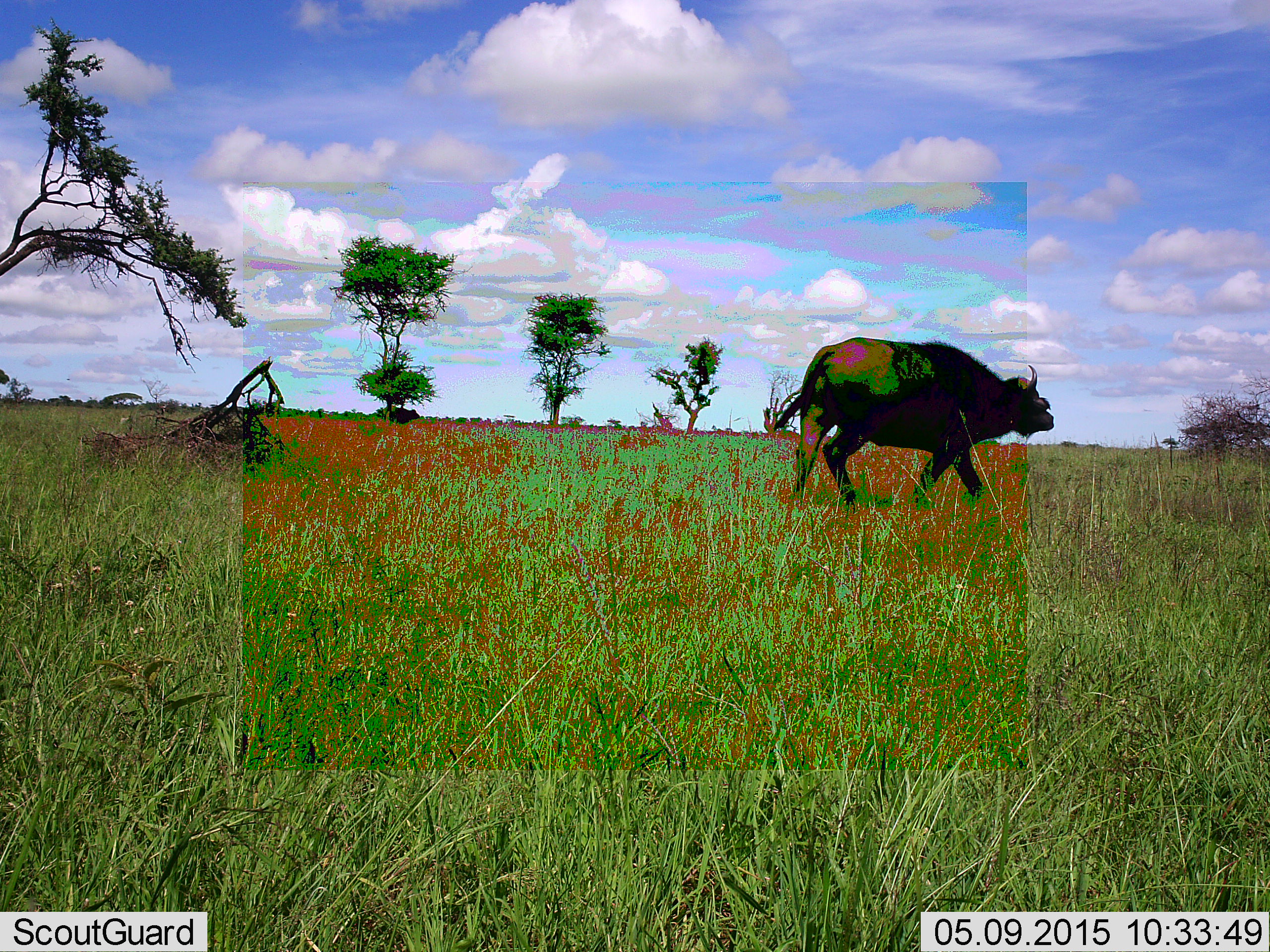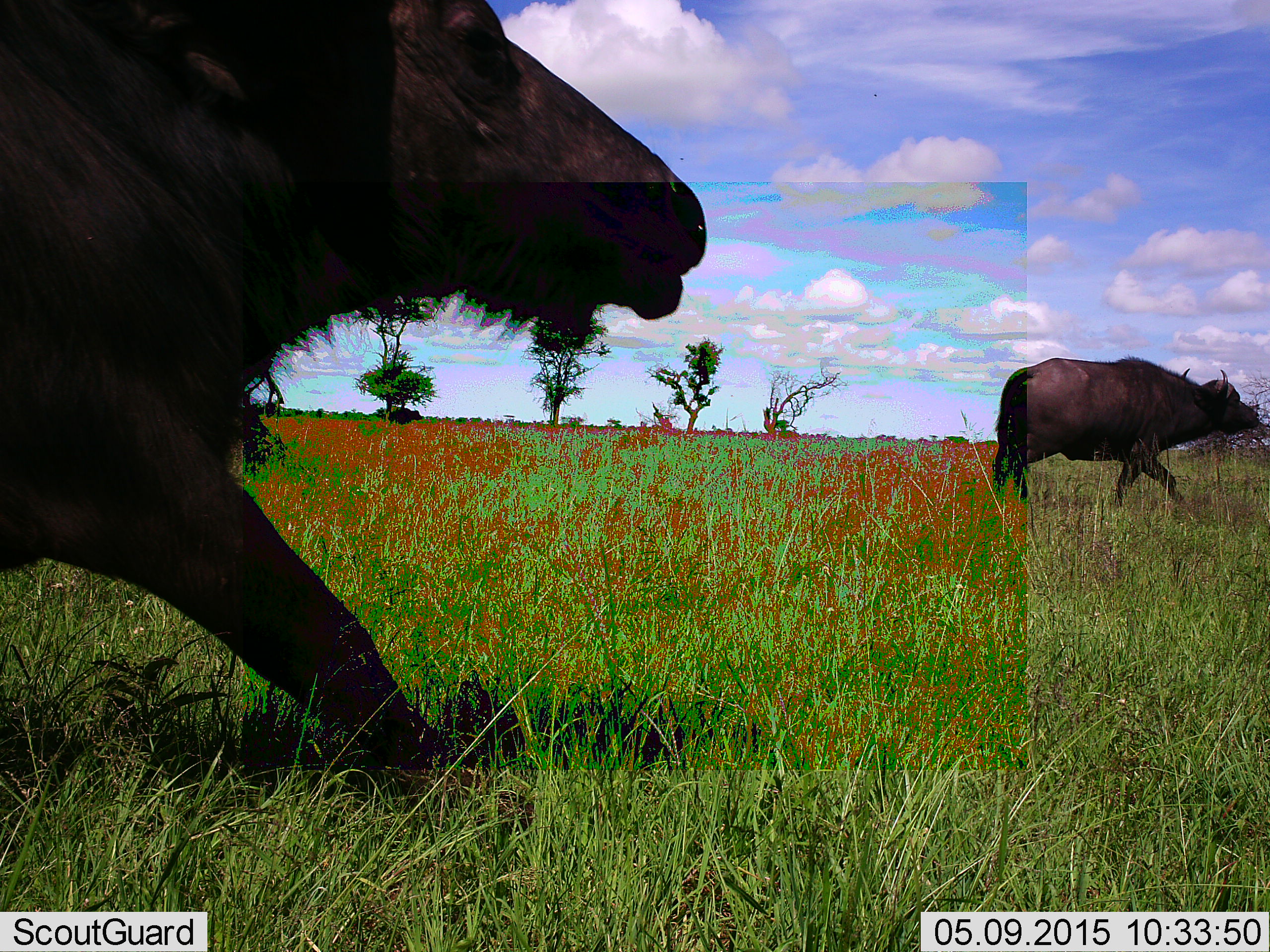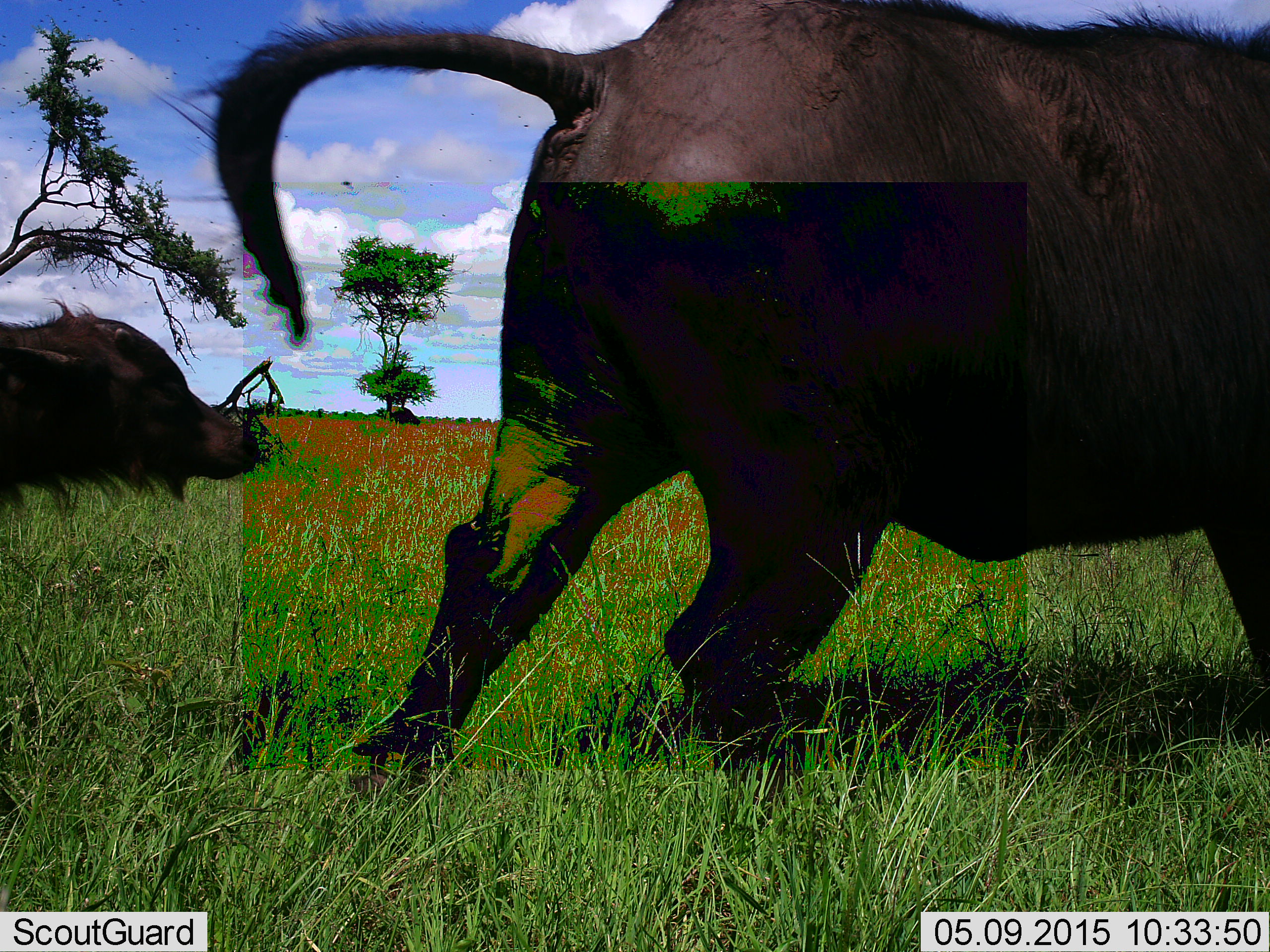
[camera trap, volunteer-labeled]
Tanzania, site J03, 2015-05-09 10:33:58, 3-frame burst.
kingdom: Animalia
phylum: Chordata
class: Mammalia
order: Artiodactyla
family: Bovidae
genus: Syncerus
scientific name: Syncerus caffer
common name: cape buffalo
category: buffalo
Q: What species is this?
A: Buffalo (cape buffalo) (Syncerus caffer).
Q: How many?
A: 3.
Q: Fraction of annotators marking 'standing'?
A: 9%.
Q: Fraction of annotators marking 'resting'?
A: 0%.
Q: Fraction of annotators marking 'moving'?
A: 100%.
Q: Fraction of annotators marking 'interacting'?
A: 9%.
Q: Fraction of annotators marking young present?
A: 18%.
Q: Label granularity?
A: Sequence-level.